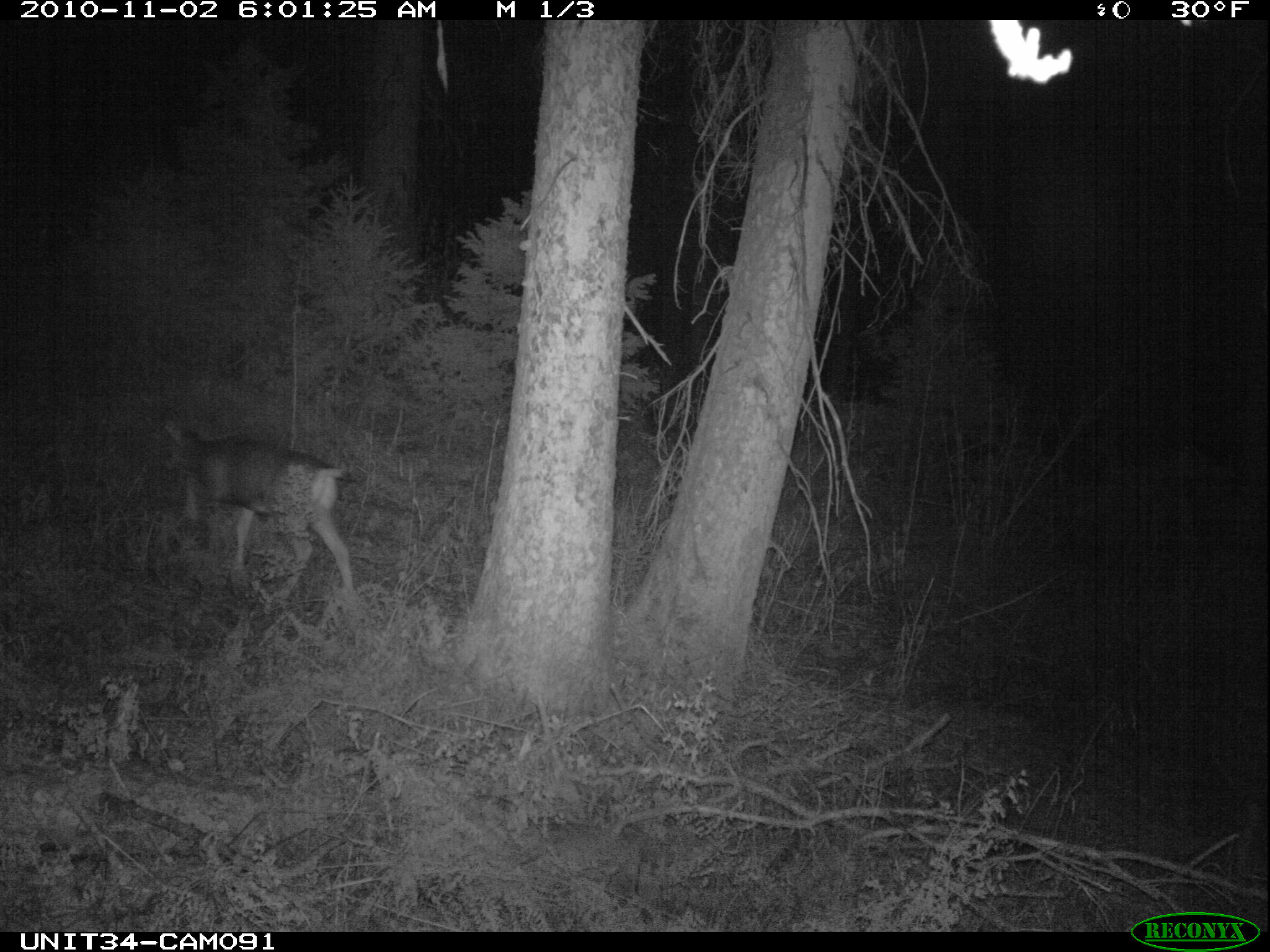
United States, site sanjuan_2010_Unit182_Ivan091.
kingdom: Animalia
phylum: Chordata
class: Mammalia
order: Artiodactyla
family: Cervidae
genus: Odocoileus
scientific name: Odocoileus hemionus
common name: mule deer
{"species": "Odocoileus hemionus (mule deer)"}